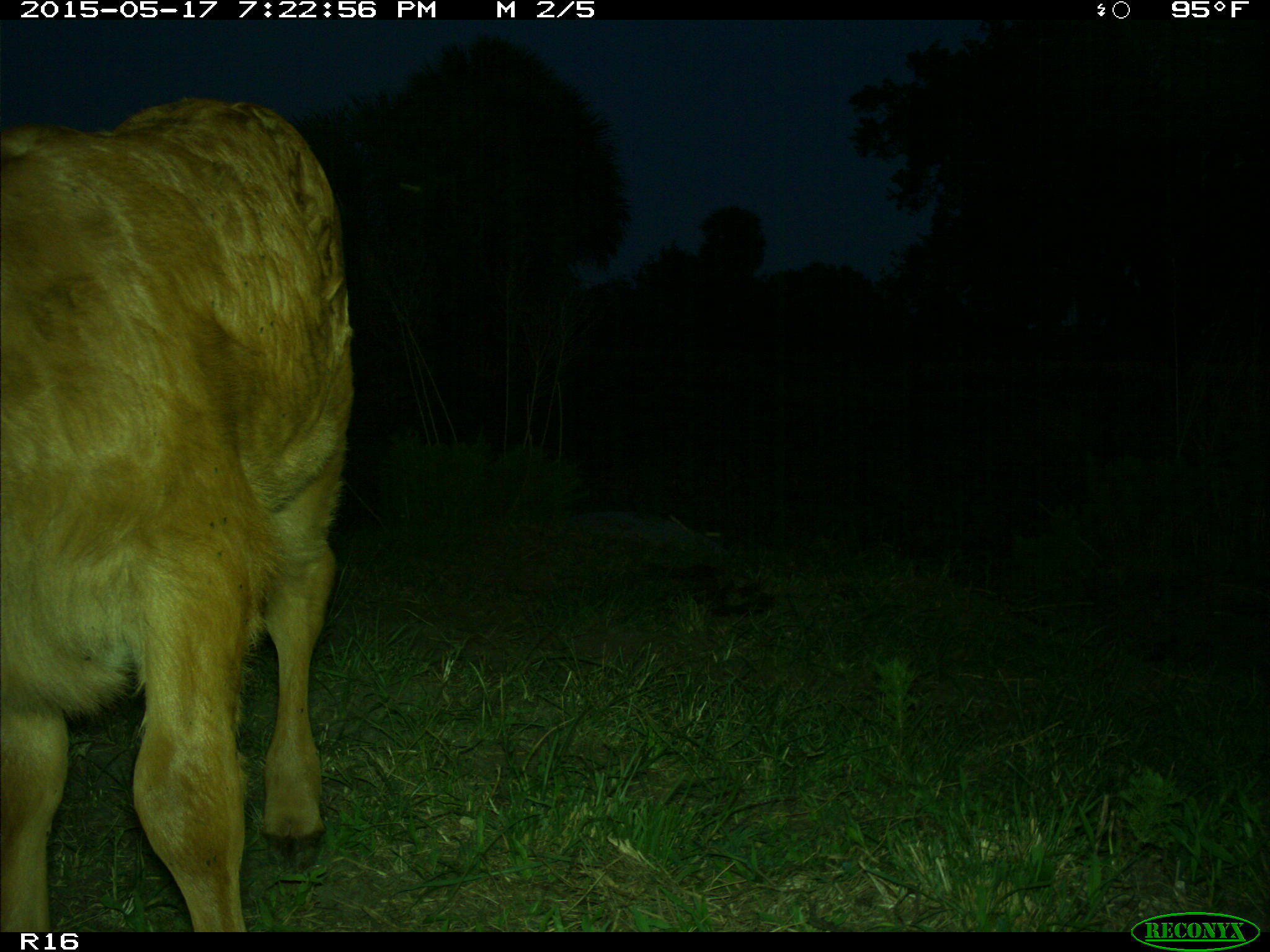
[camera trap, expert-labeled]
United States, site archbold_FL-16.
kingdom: Animalia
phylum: Chordata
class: Mammalia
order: Artiodactyla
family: Bovidae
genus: Bos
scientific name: Bos taurus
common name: domestic cow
Bos taurus (domestic cow).